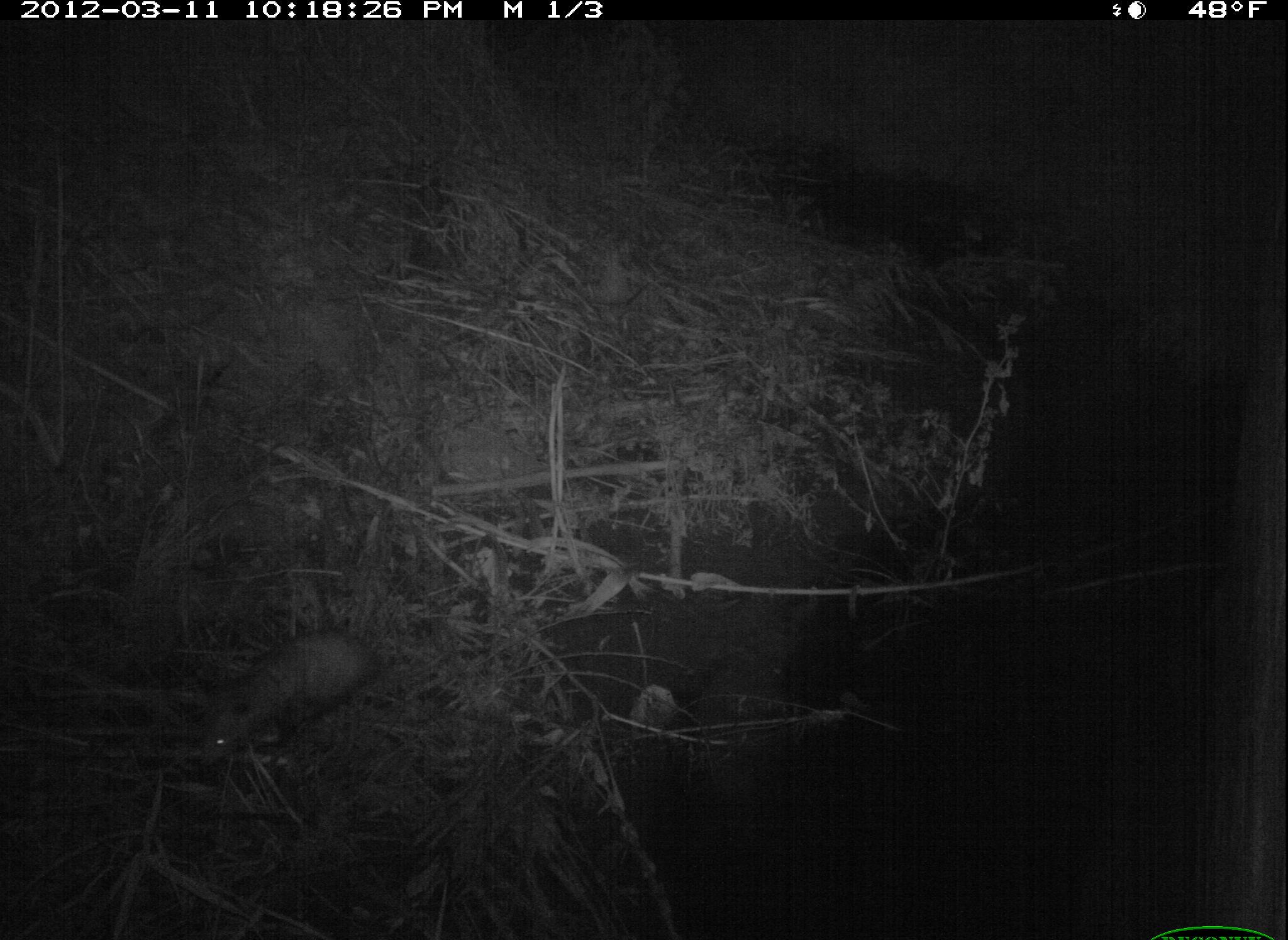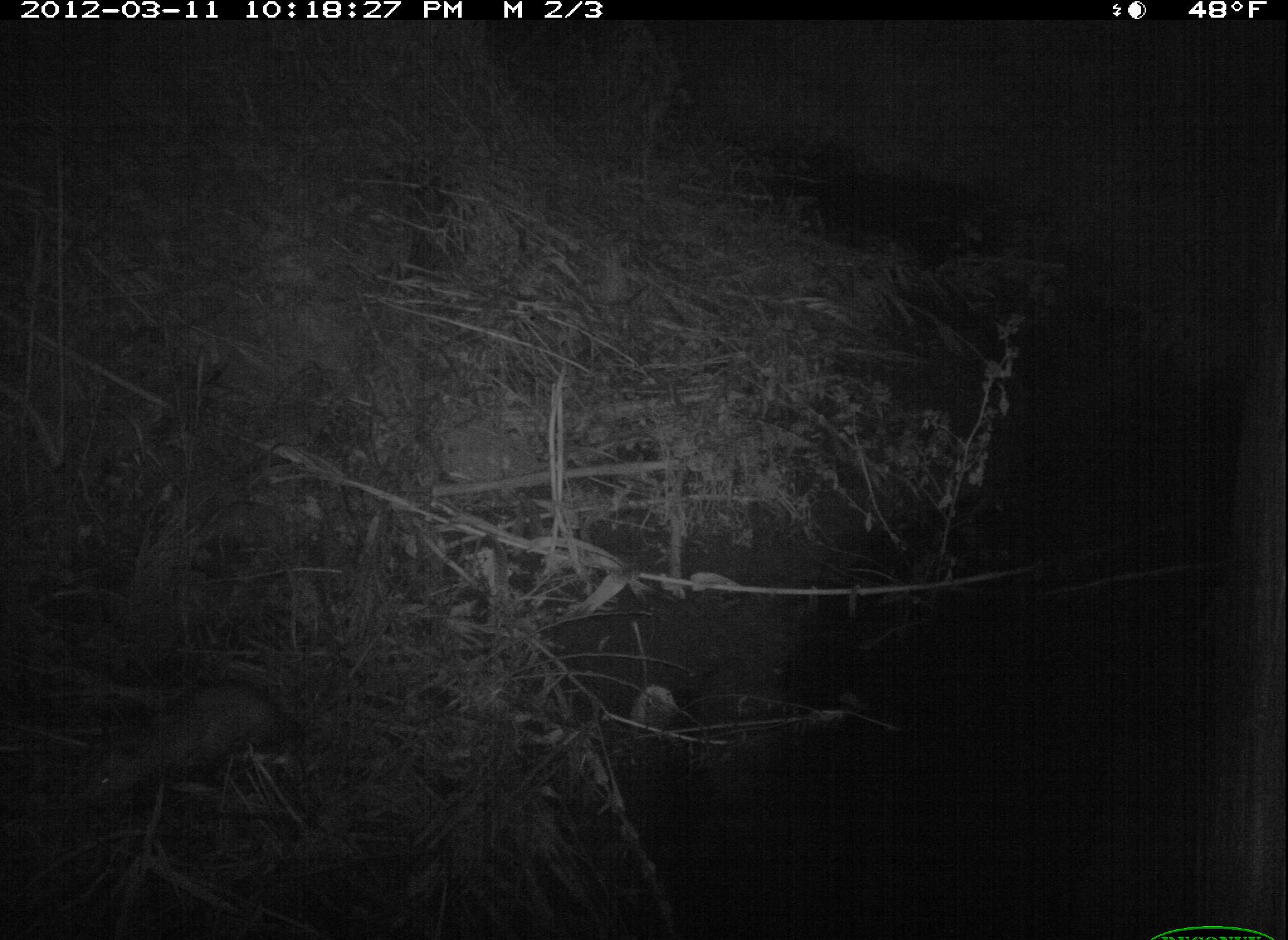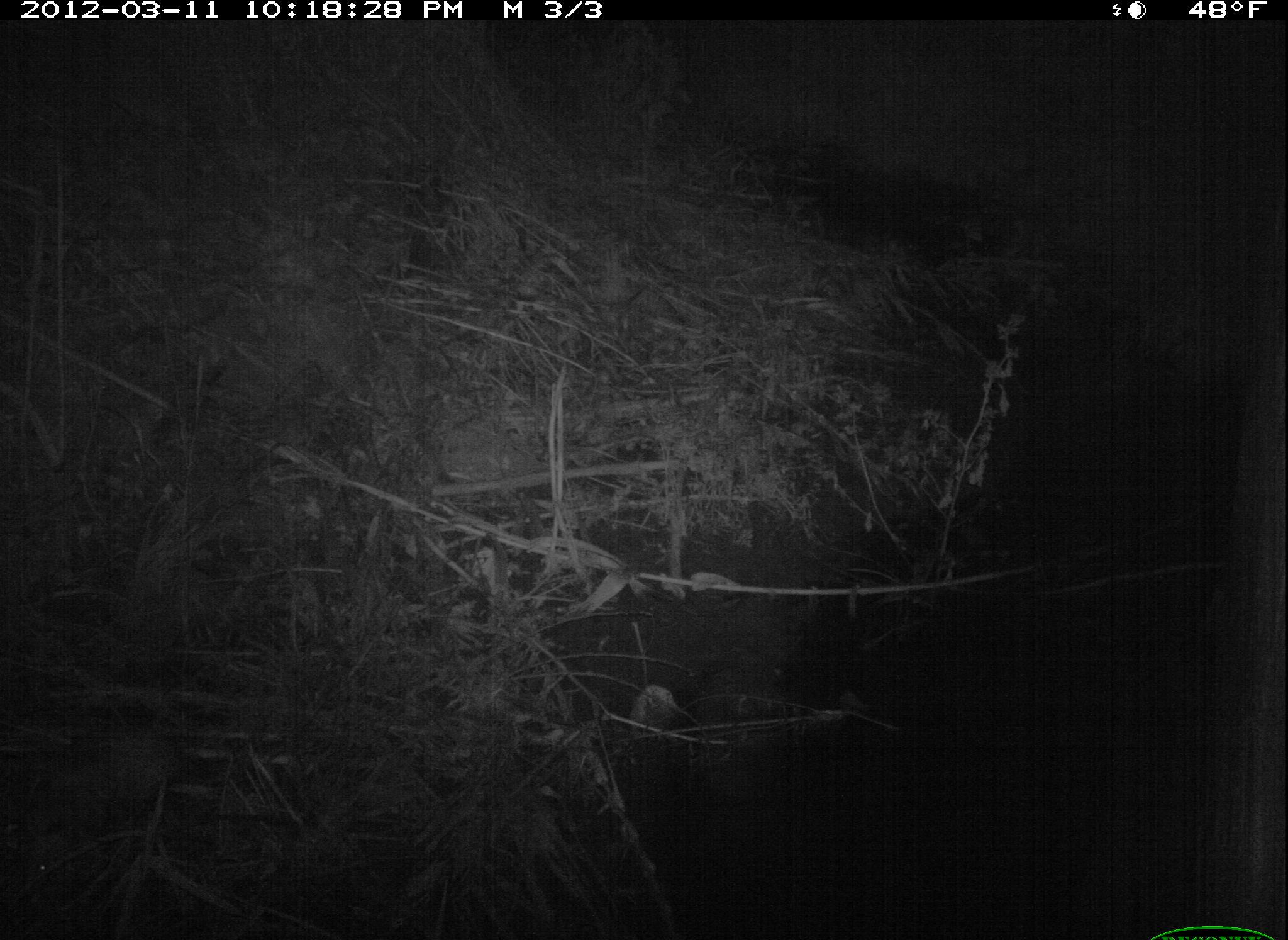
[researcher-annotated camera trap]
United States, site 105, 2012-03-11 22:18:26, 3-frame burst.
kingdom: Animalia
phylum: Chordata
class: Mammalia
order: Didelphimorphia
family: Didelphidae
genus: Didelphis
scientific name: Didelphis virginiana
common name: virginia opossum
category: opossum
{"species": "opossum (virginia opossum) (Didelphis virginiana)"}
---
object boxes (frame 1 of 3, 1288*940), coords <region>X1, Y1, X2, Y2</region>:
opossum: <region>187, 619, 394, 775</region>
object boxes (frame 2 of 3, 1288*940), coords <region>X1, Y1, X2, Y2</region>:
opossum: <region>72, 667, 319, 823</region>